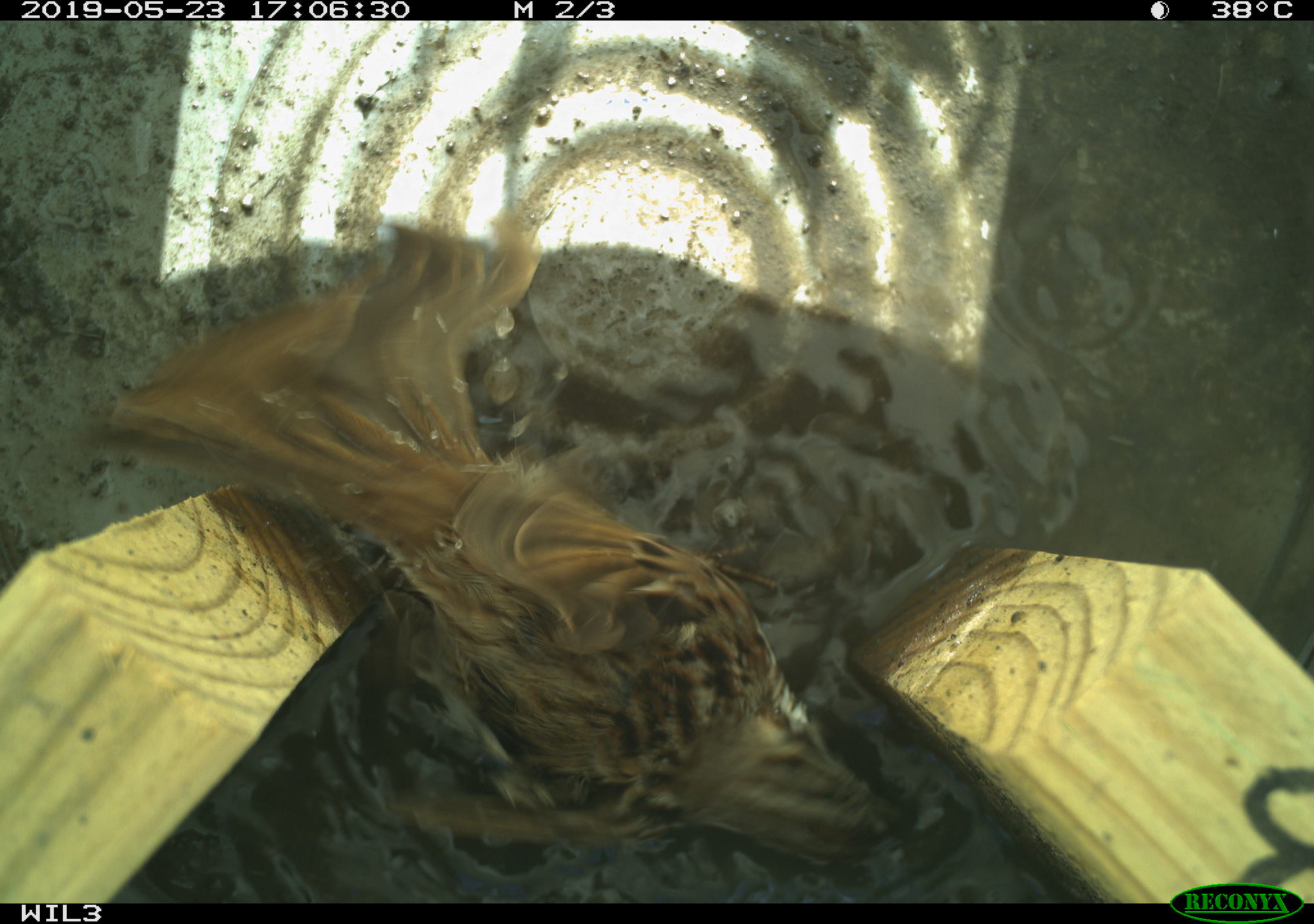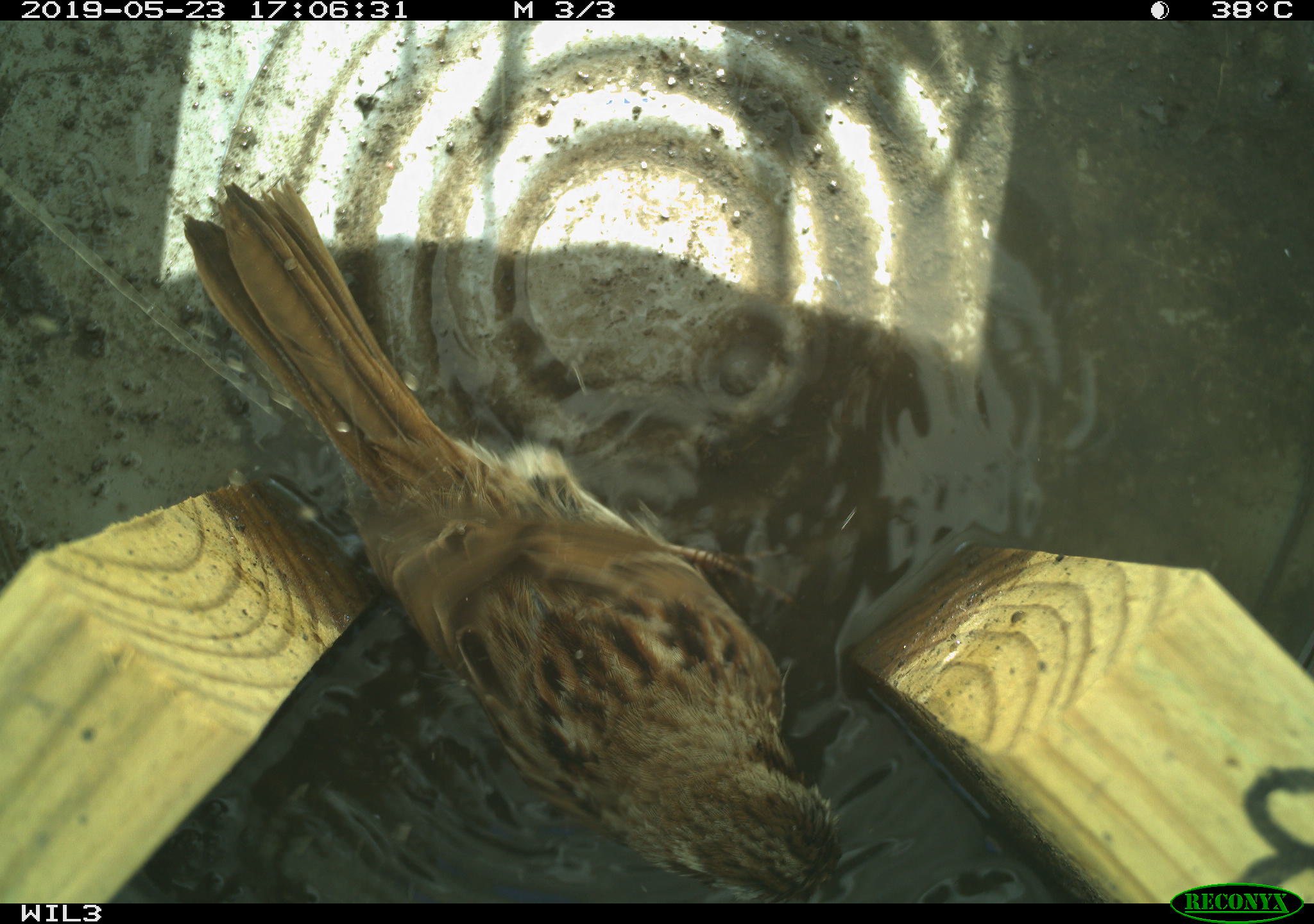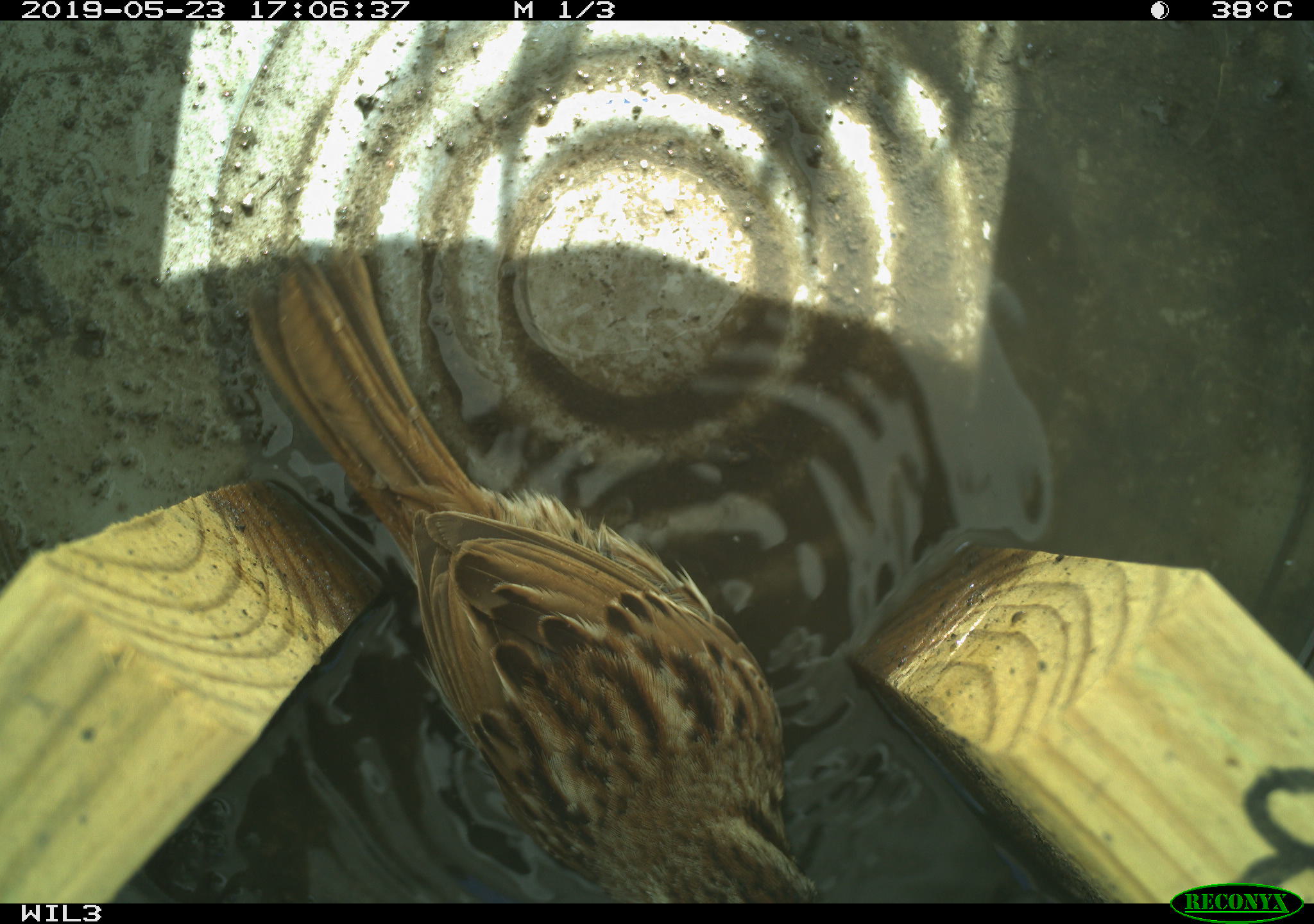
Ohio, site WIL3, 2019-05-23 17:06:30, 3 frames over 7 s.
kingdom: Animalia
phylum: Chordata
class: Aves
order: Passeriformes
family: Passerellidae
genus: Melospiza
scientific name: Melospiza melodia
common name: song sparrow